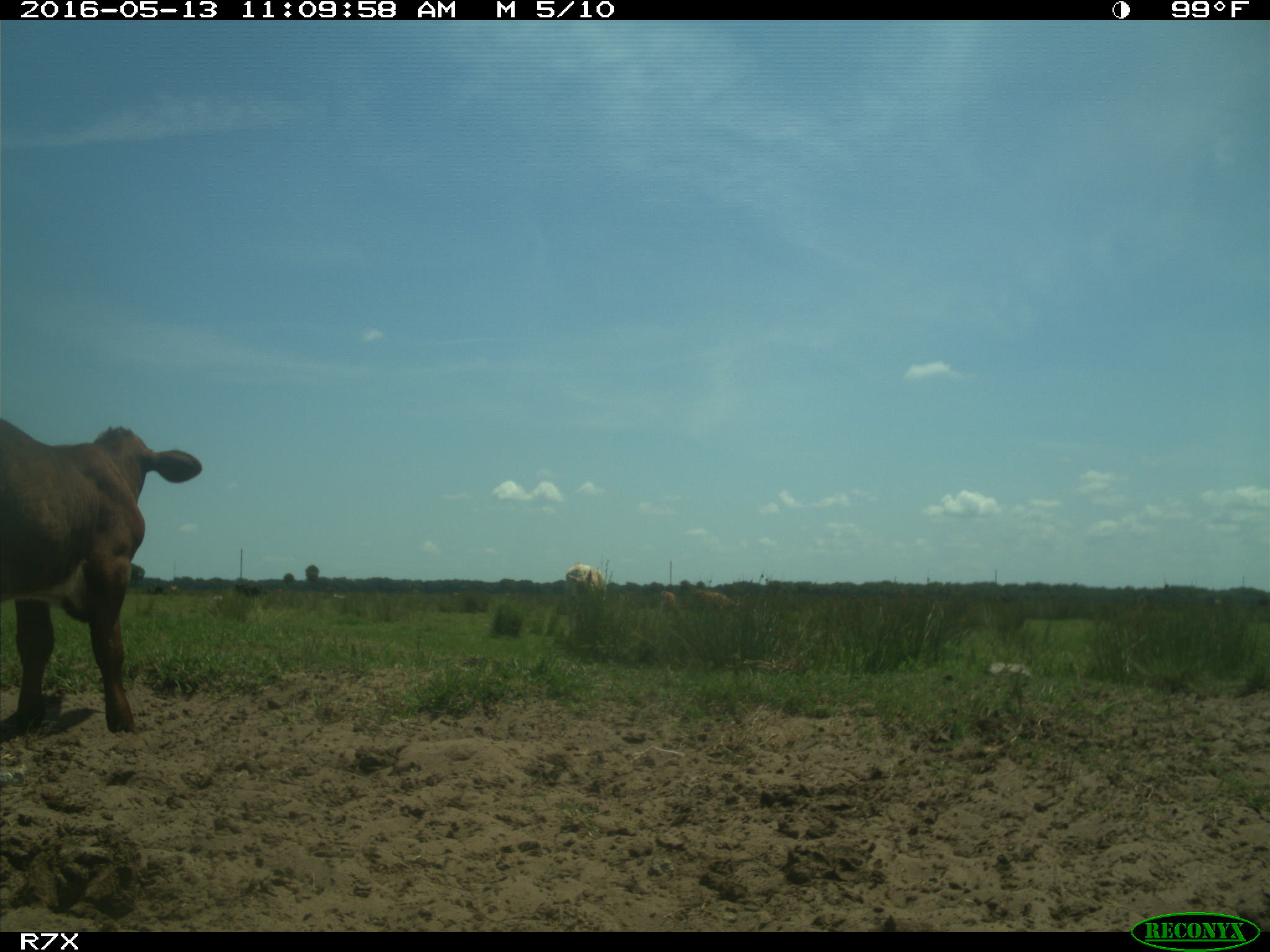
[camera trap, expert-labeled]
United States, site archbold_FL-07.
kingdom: Animalia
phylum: Chordata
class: Mammalia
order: Artiodactyla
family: Bovidae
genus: Bos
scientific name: Bos taurus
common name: domestic cow